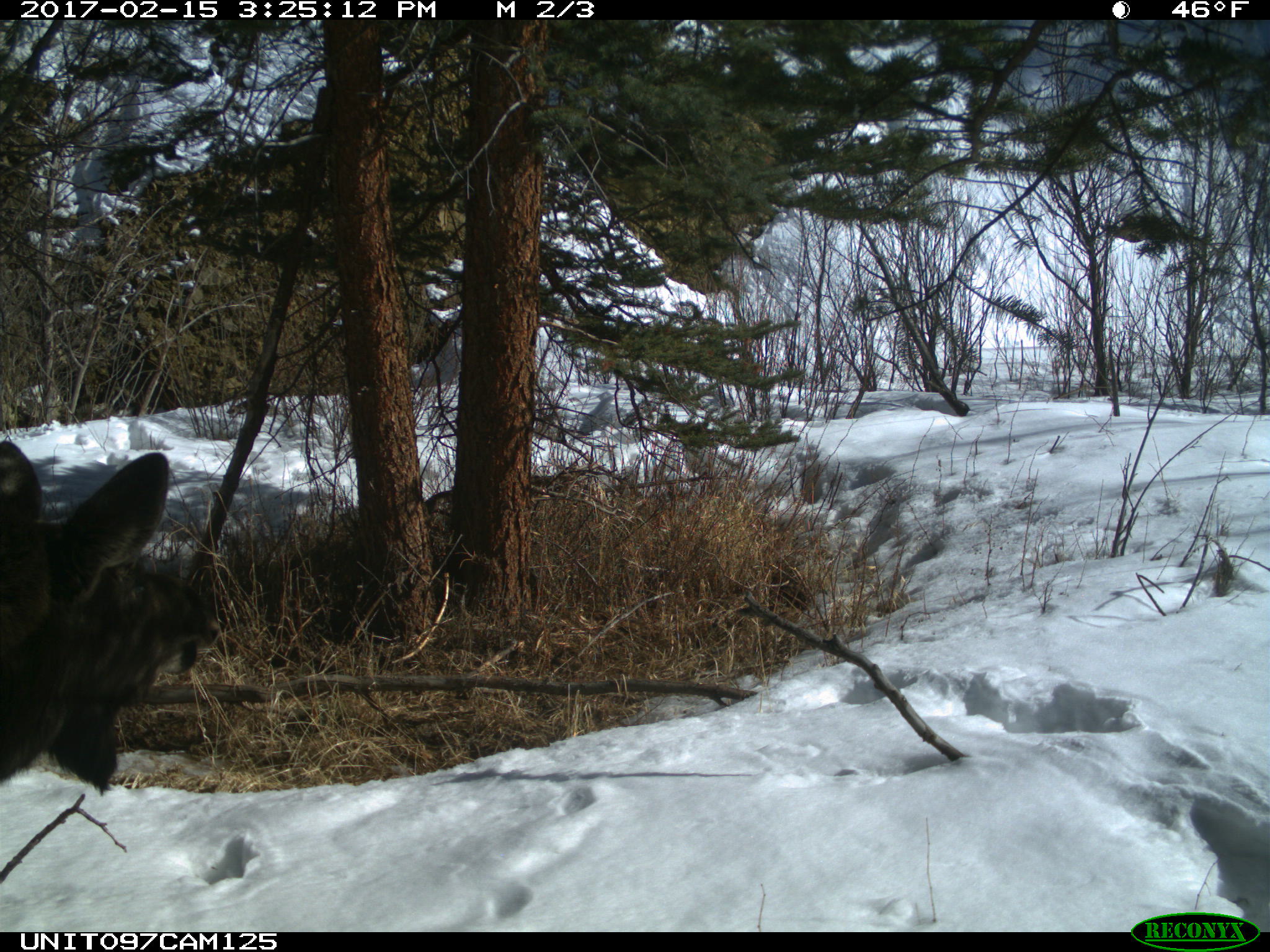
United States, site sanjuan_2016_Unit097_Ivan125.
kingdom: Animalia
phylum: Chordata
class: Mammalia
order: Artiodactyla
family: Cervidae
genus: Alces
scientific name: Alces alces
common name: moose